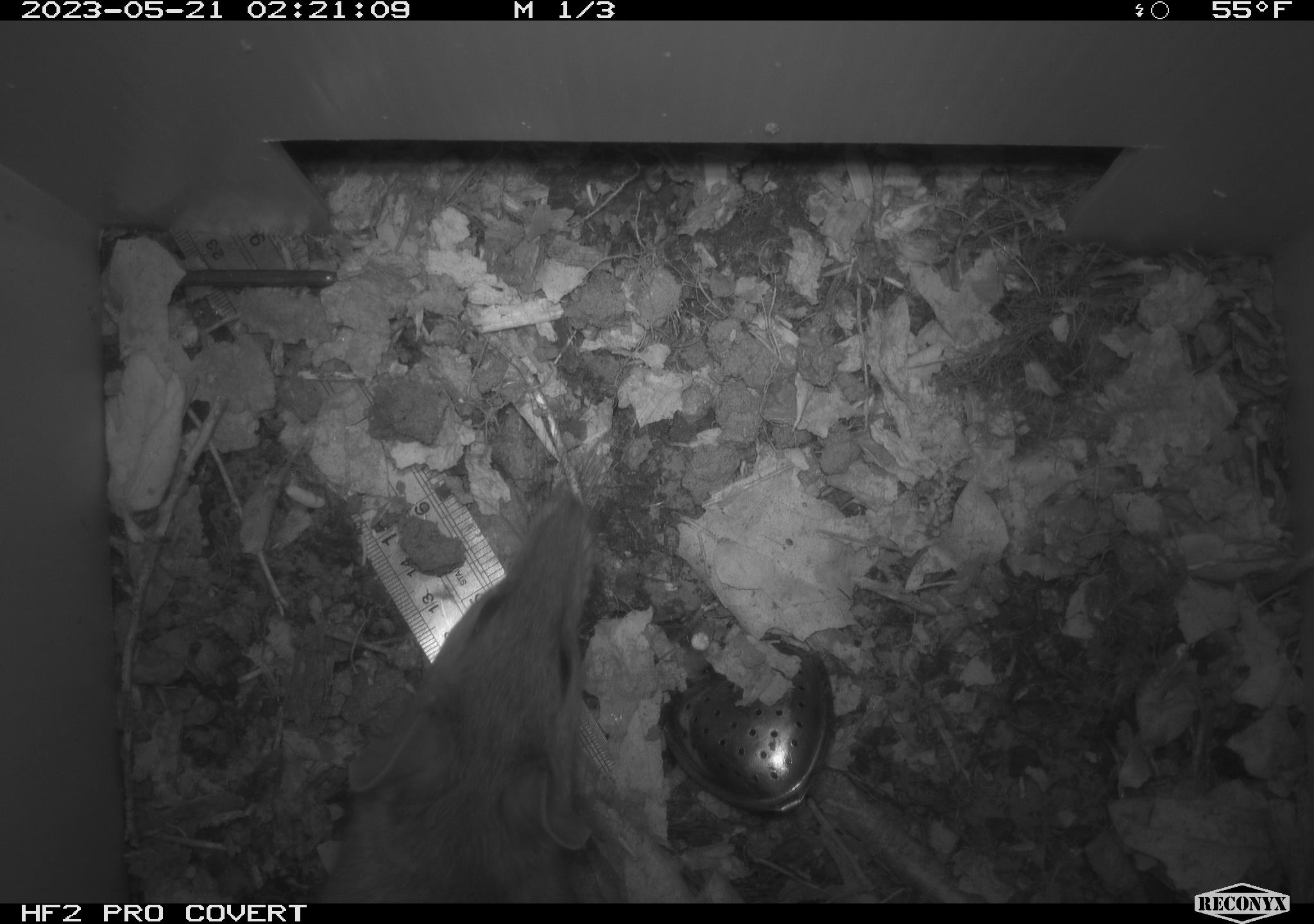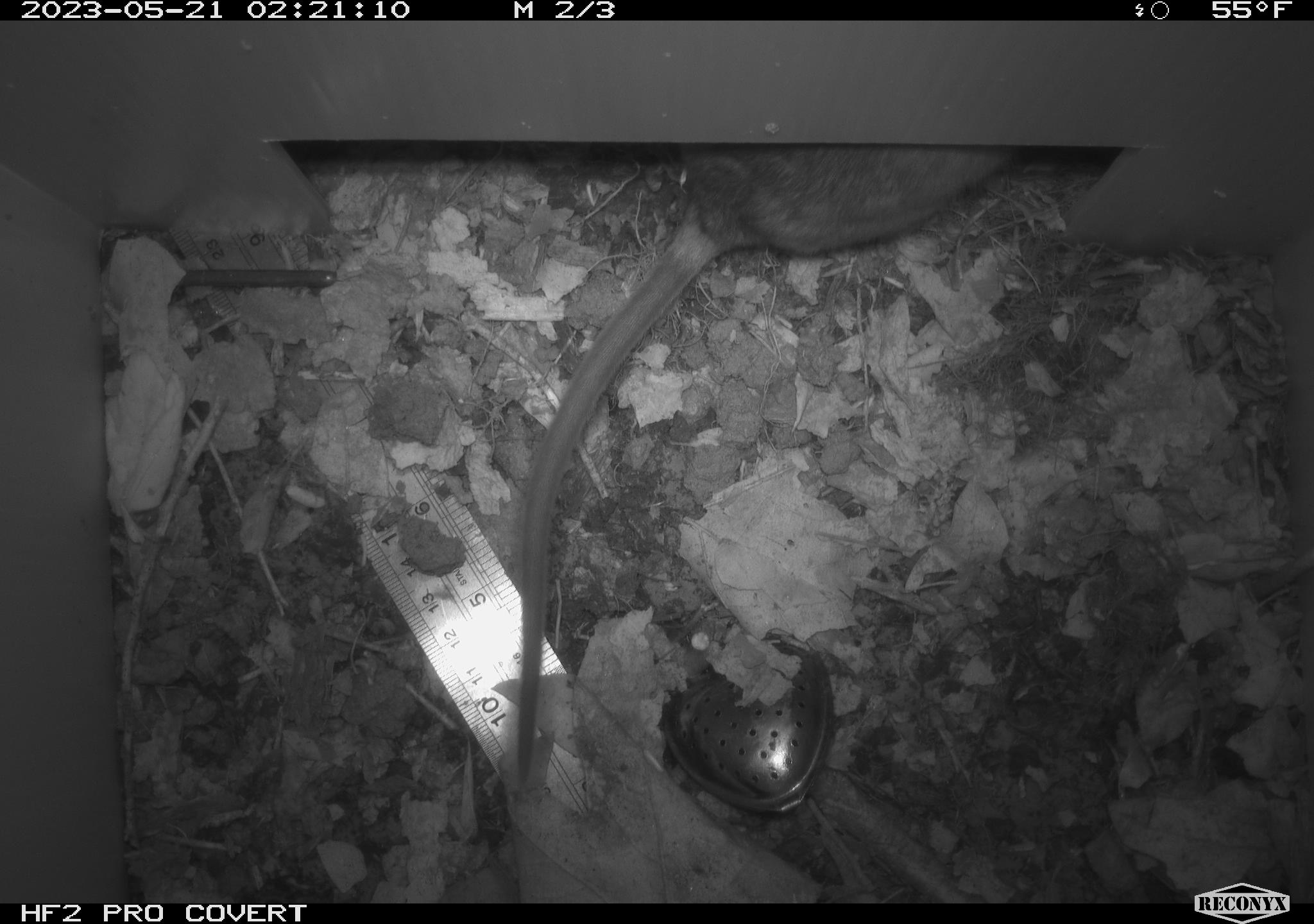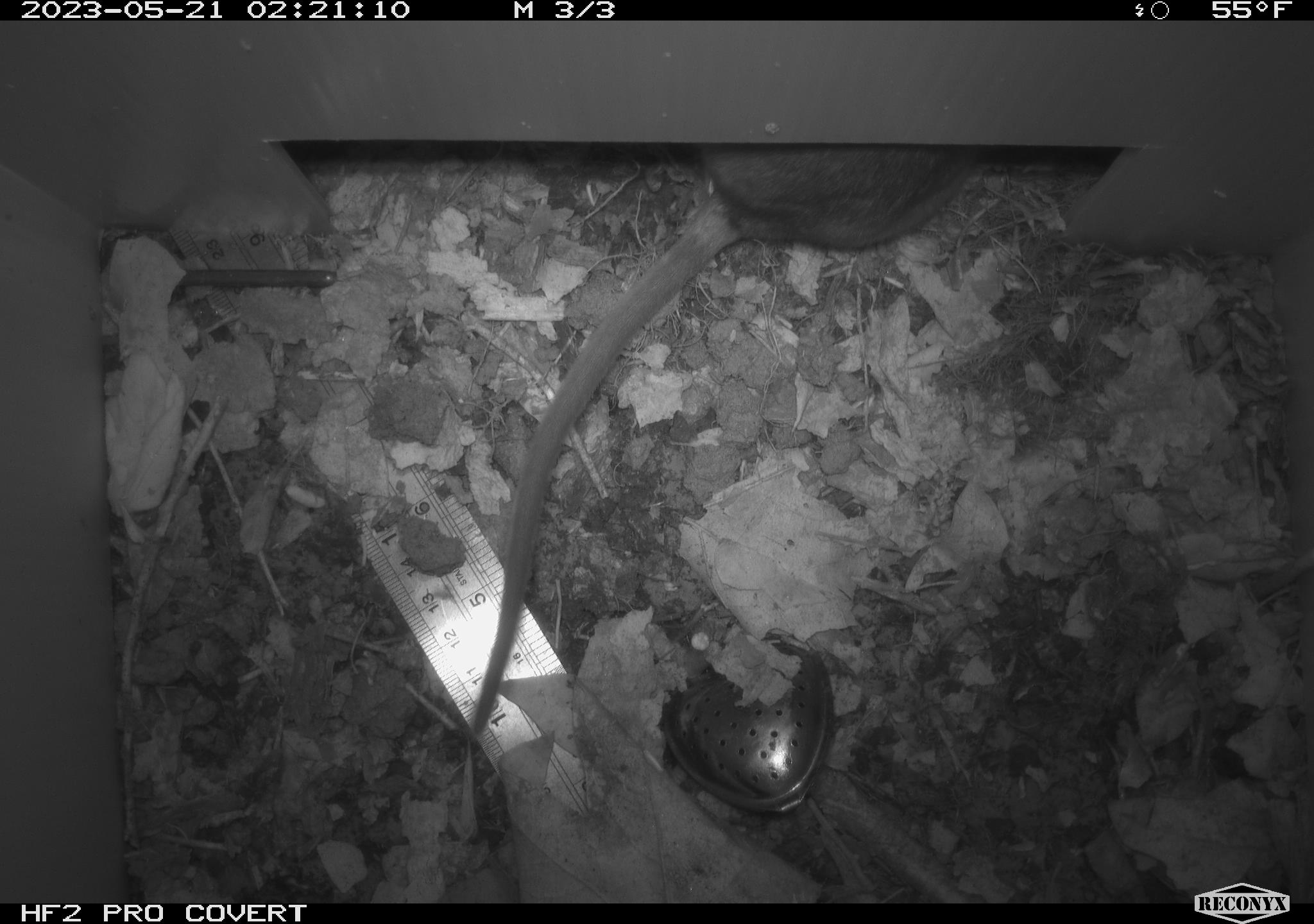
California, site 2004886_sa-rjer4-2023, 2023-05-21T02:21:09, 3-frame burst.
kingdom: Animalia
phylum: Chordata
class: Mammalia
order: Rodentia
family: Cricetidae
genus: Neotoma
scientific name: Neotoma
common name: pack rat or woodrat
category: neotoma species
Neotoma species (pack rat or woodrat) (Neotoma).